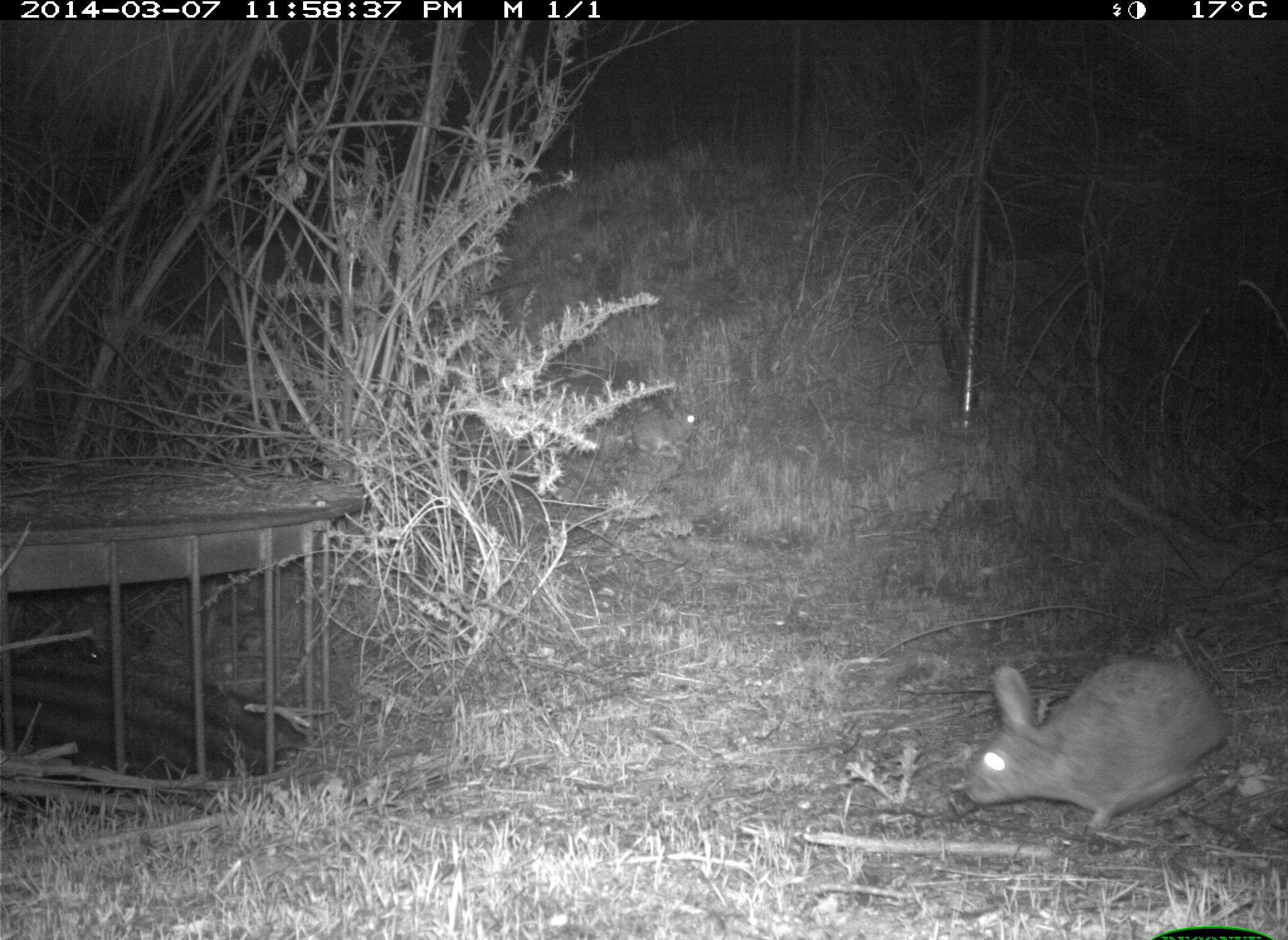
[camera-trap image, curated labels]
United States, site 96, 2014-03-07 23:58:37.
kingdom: Animalia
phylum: Chordata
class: Mammalia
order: Lagomorpha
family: Leporidae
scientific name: Leporidae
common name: rabbits and hares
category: rabbit